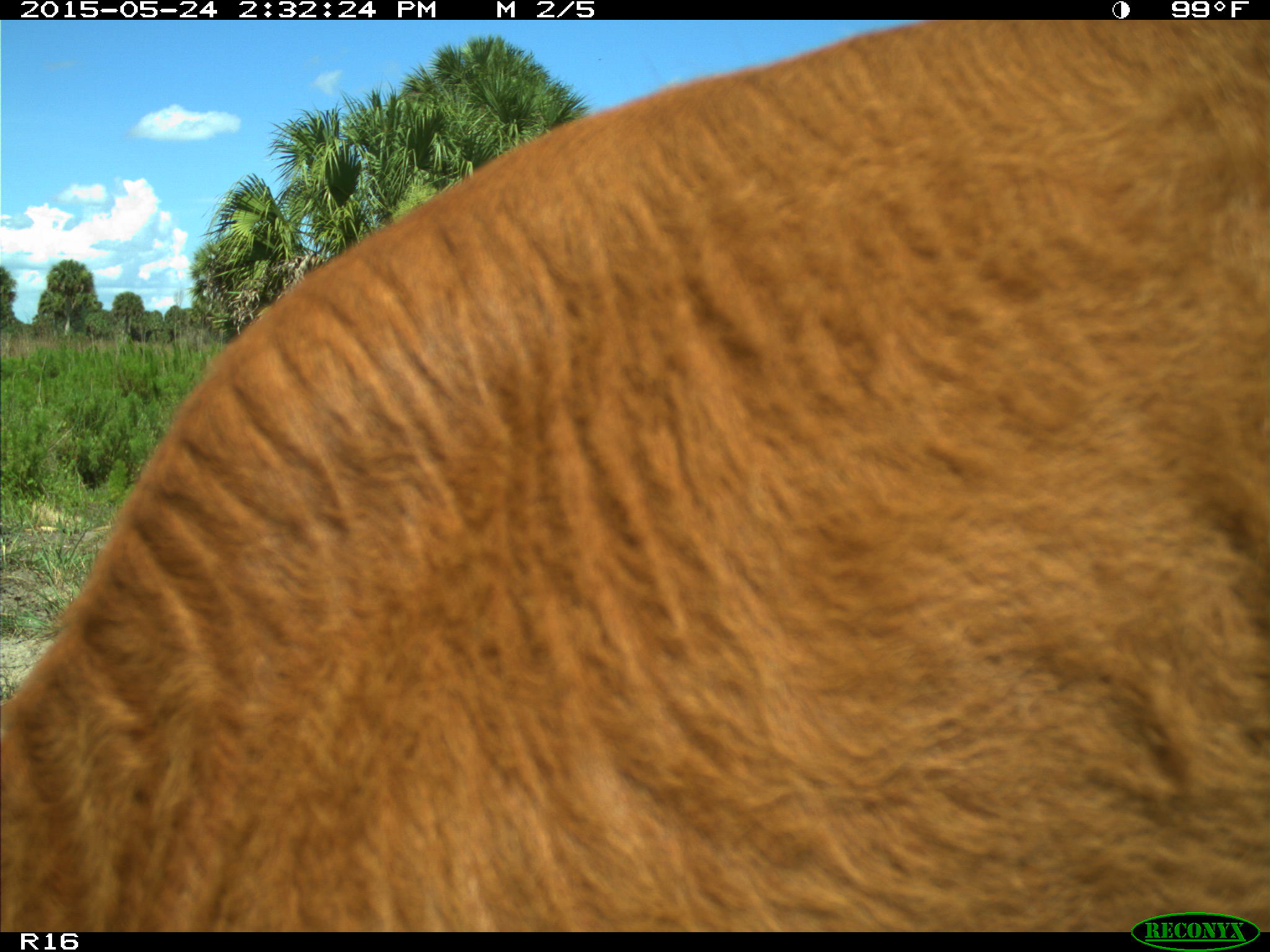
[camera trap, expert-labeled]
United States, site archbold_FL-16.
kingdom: Animalia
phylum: Chordata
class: Mammalia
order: Artiodactyla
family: Bovidae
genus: Bos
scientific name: Bos taurus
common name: domestic cow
Bos taurus (domestic cow).